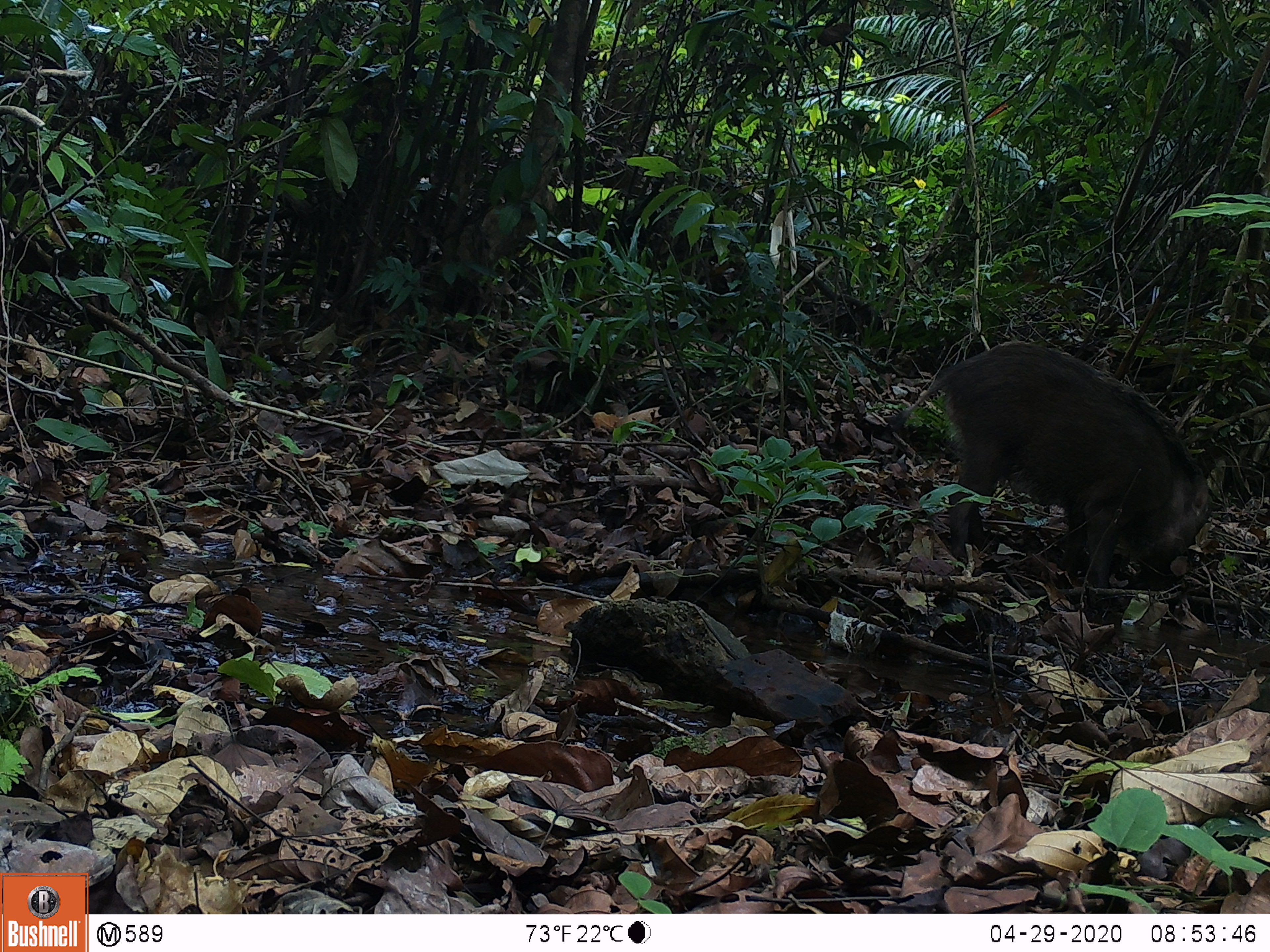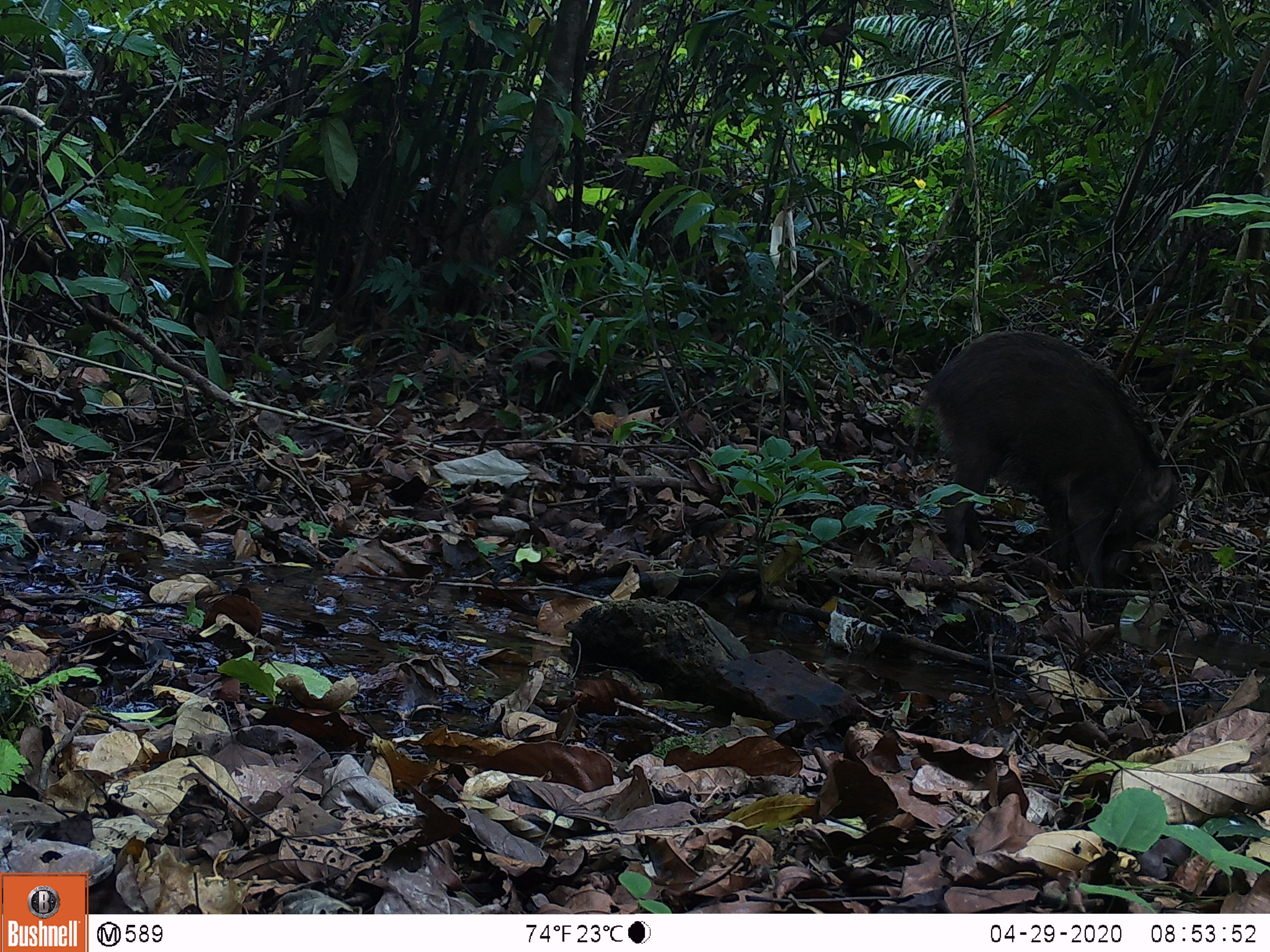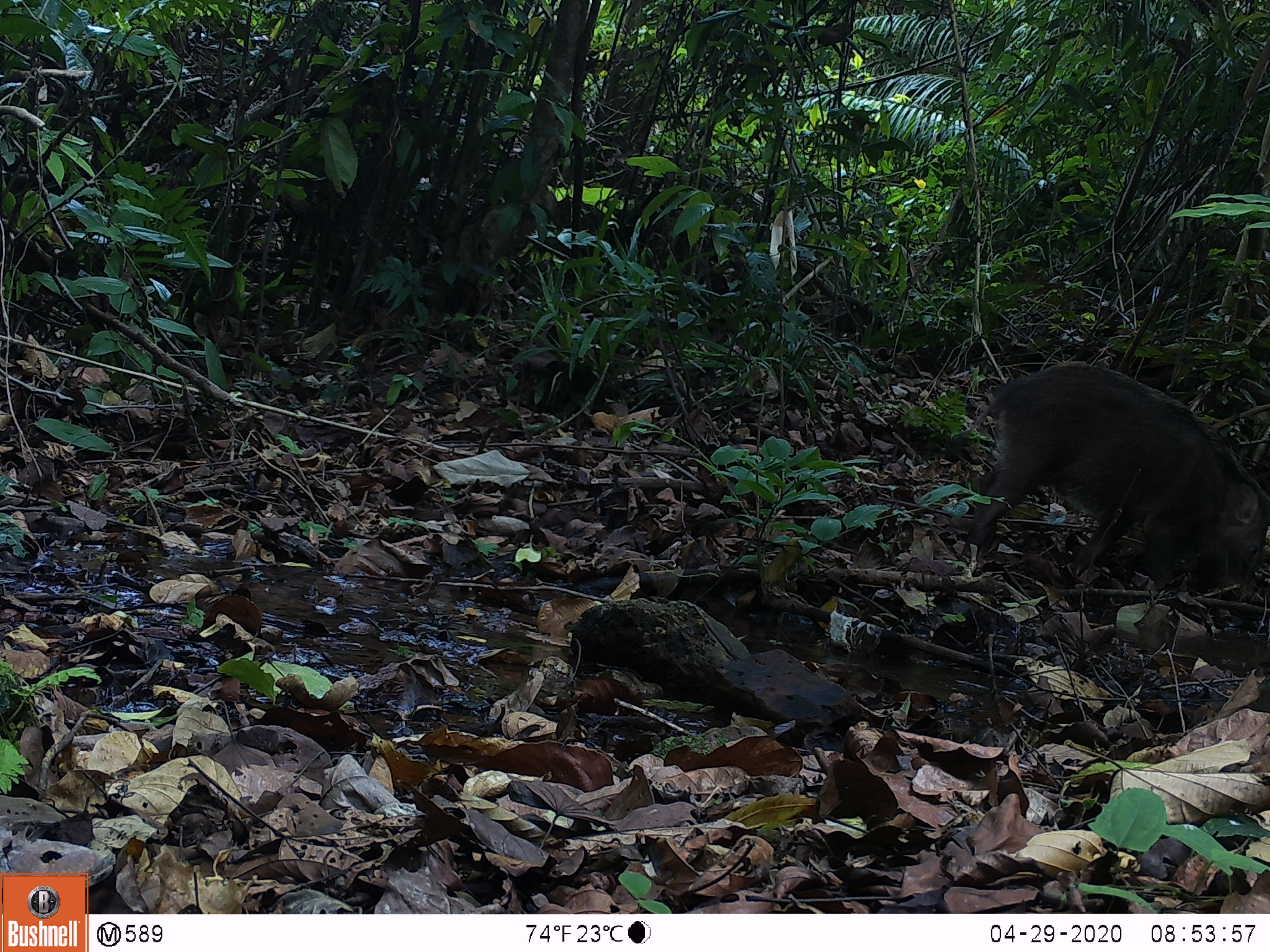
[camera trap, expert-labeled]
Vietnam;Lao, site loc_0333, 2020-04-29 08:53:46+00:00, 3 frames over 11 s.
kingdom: Animalia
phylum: Chordata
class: Mammalia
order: Artiodactyla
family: Suidae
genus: Sus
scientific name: Sus scrofa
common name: eurasian wild pig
Eurasian wild pig (Sus scrofa). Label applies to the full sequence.